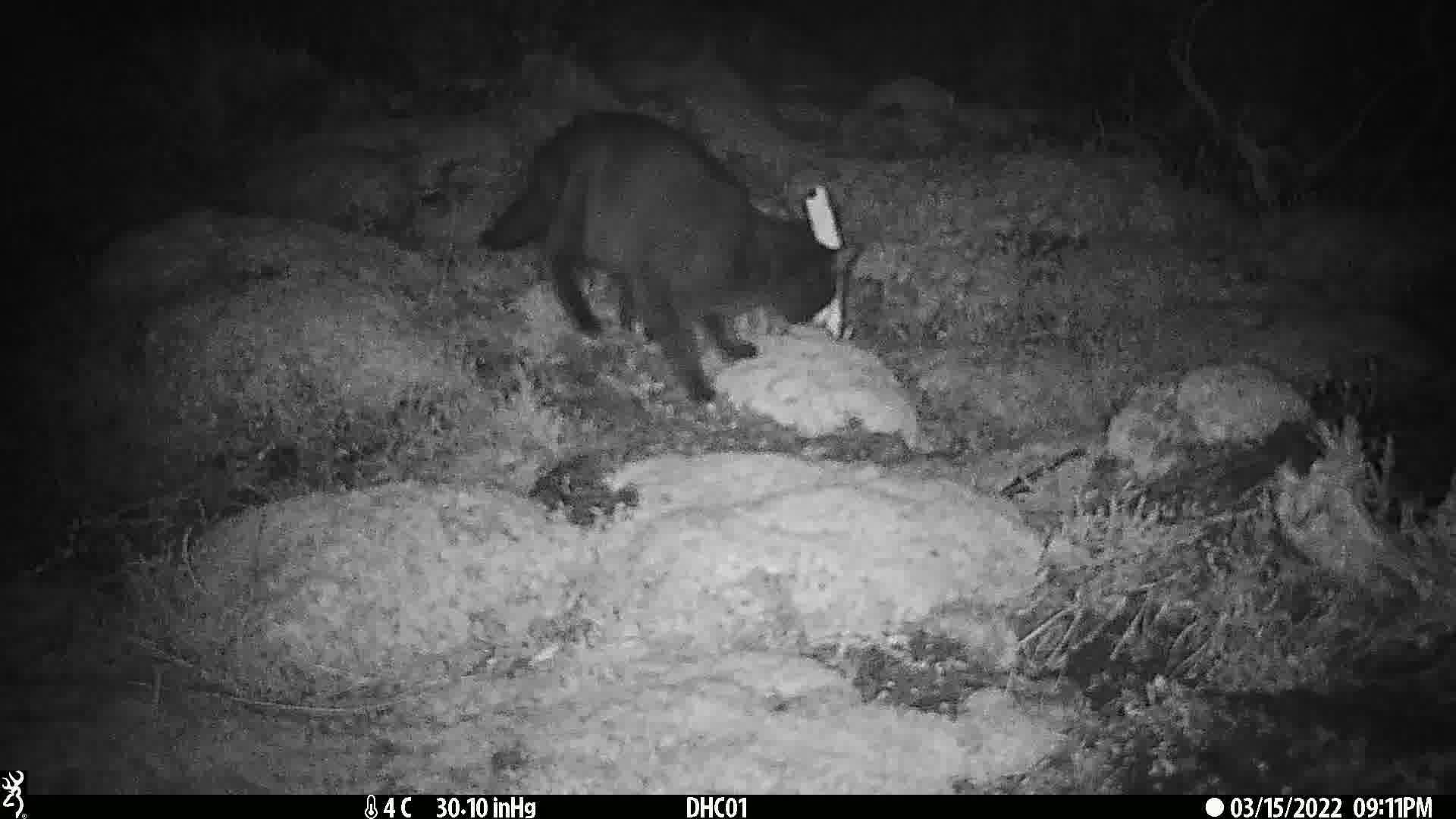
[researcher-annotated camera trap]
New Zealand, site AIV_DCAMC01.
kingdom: Animalia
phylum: Chordata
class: Mammalia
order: Carnivora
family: Felidae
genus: Felis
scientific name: Felis catus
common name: domestic cat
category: cat